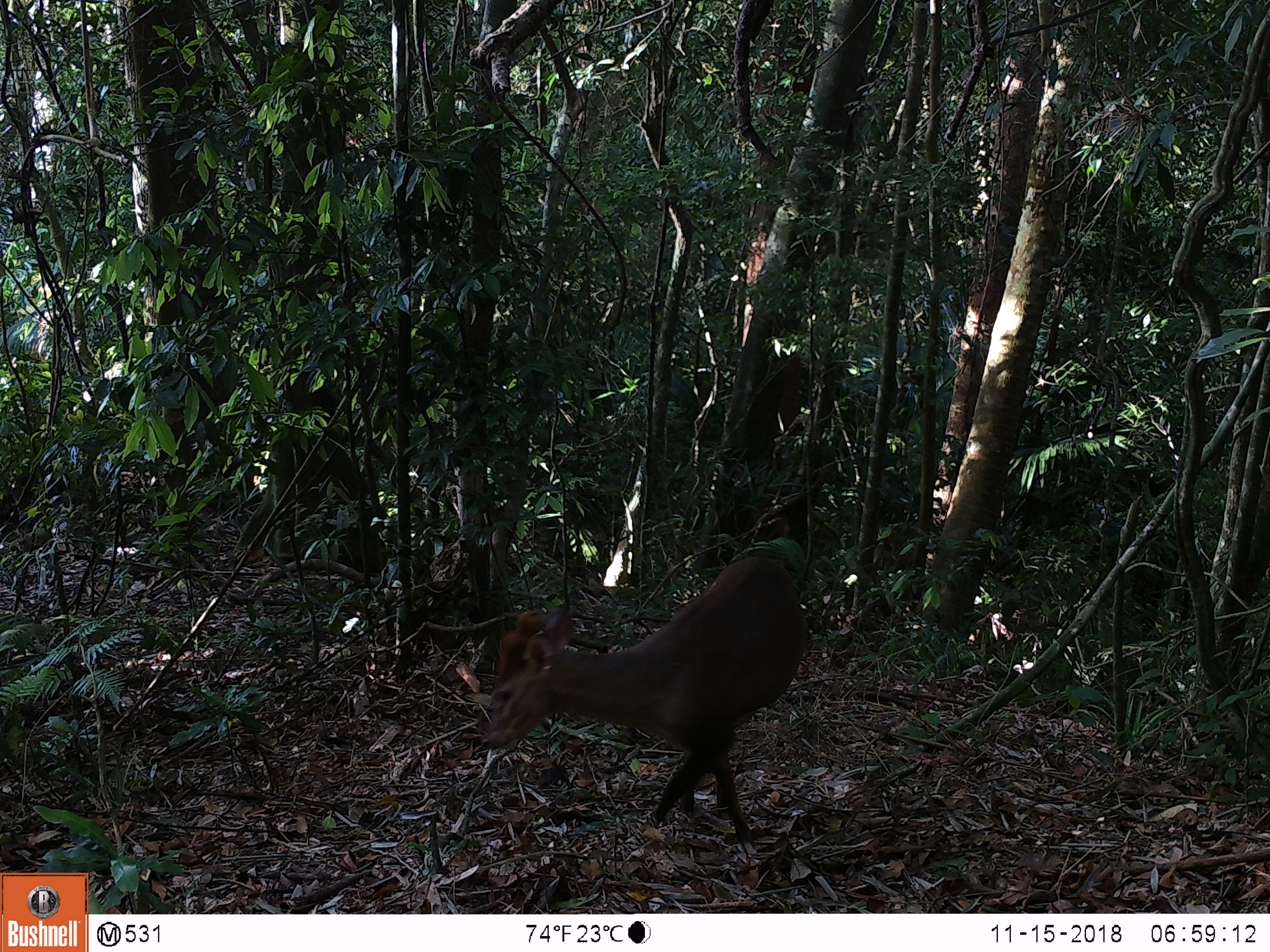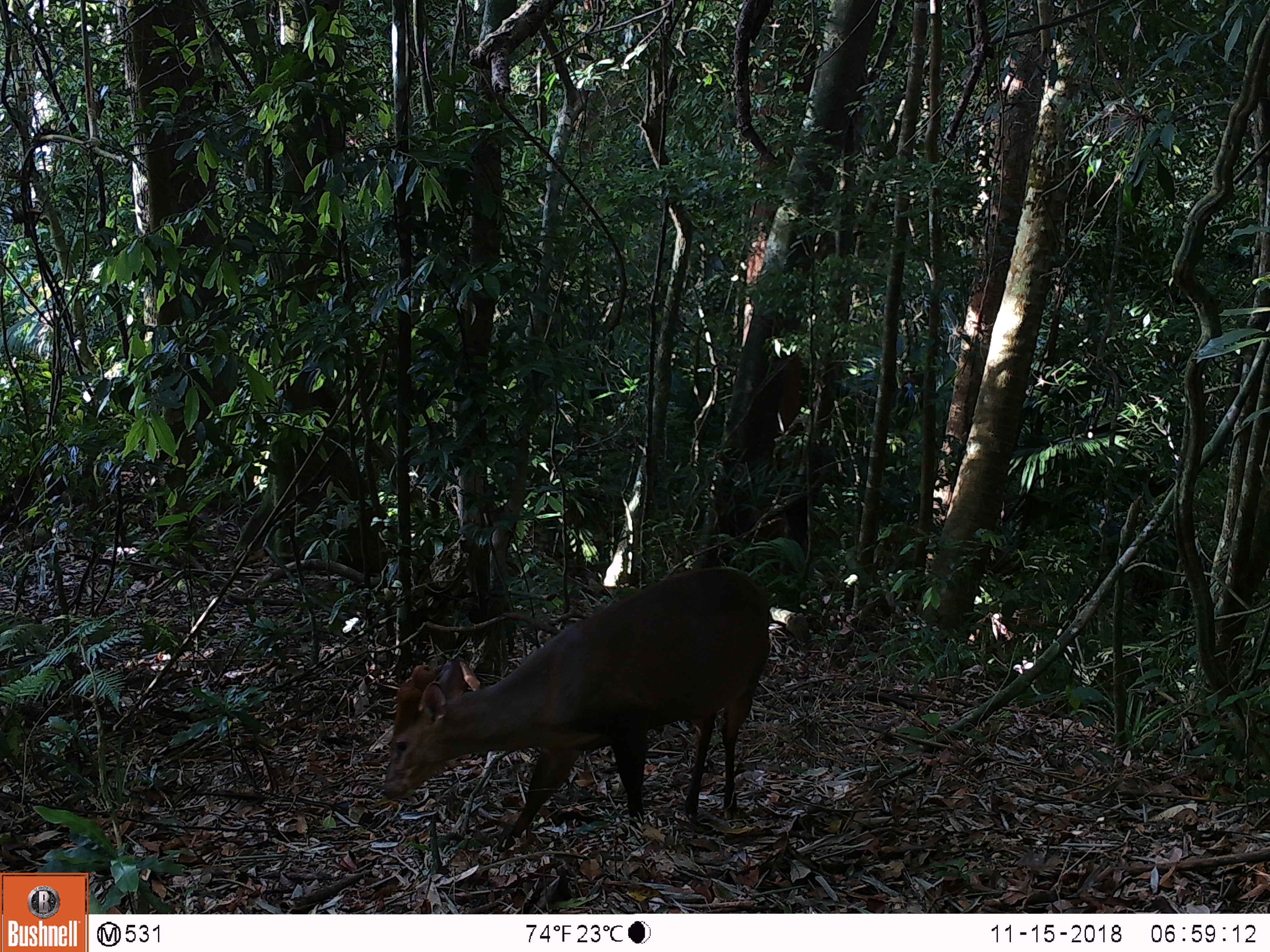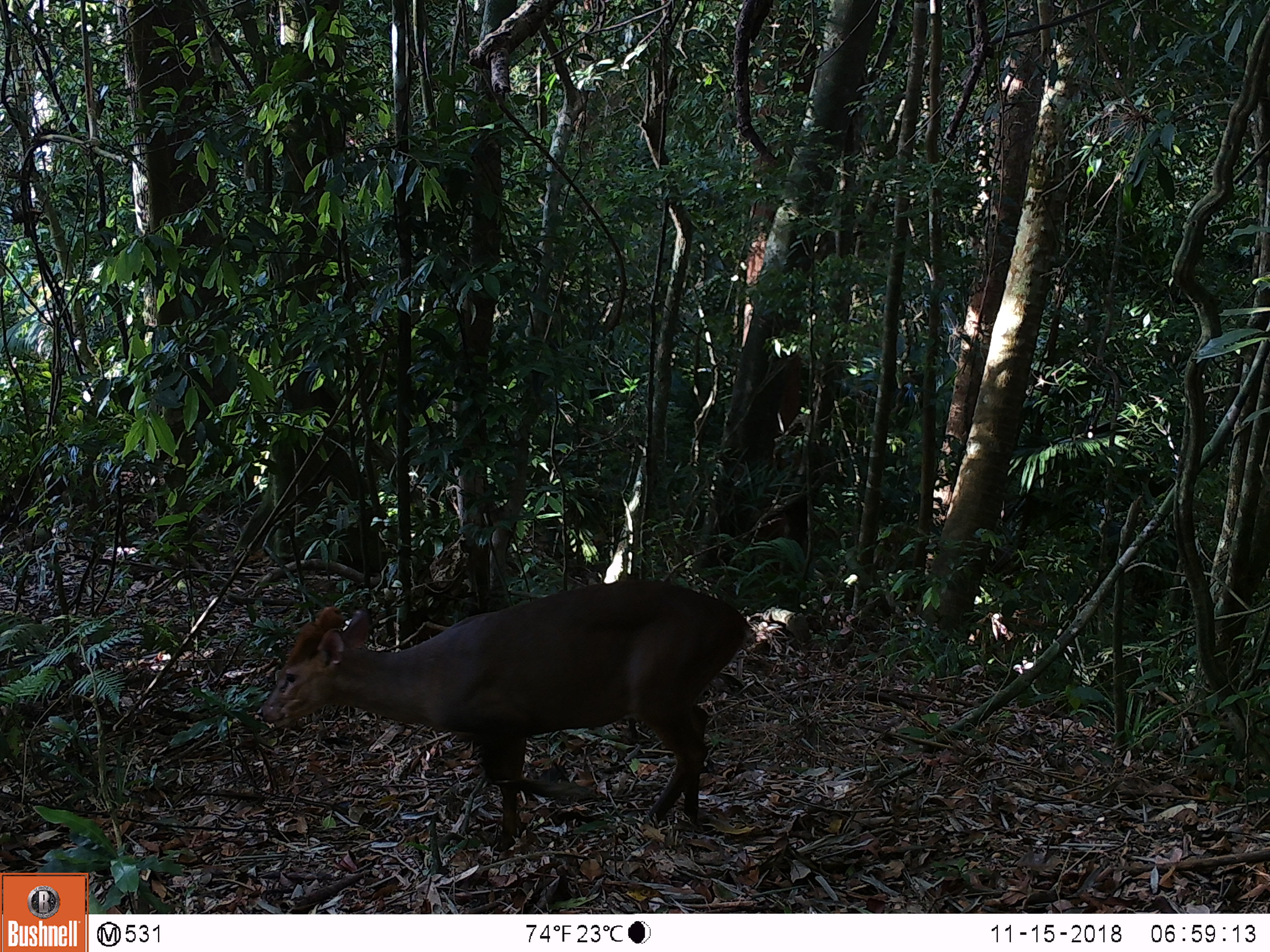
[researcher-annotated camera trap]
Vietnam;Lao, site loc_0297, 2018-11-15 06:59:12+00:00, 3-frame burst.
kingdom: Animalia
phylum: Chordata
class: Mammalia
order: Artiodactyla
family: Cervidae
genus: Muntiacus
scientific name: Muntiacus vuquangensis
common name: large-antlered muntjac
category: large antlered muntjac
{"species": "large antlered muntjac (large-antlered muntjac) (Muntiacus vuquangensis)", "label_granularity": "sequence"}